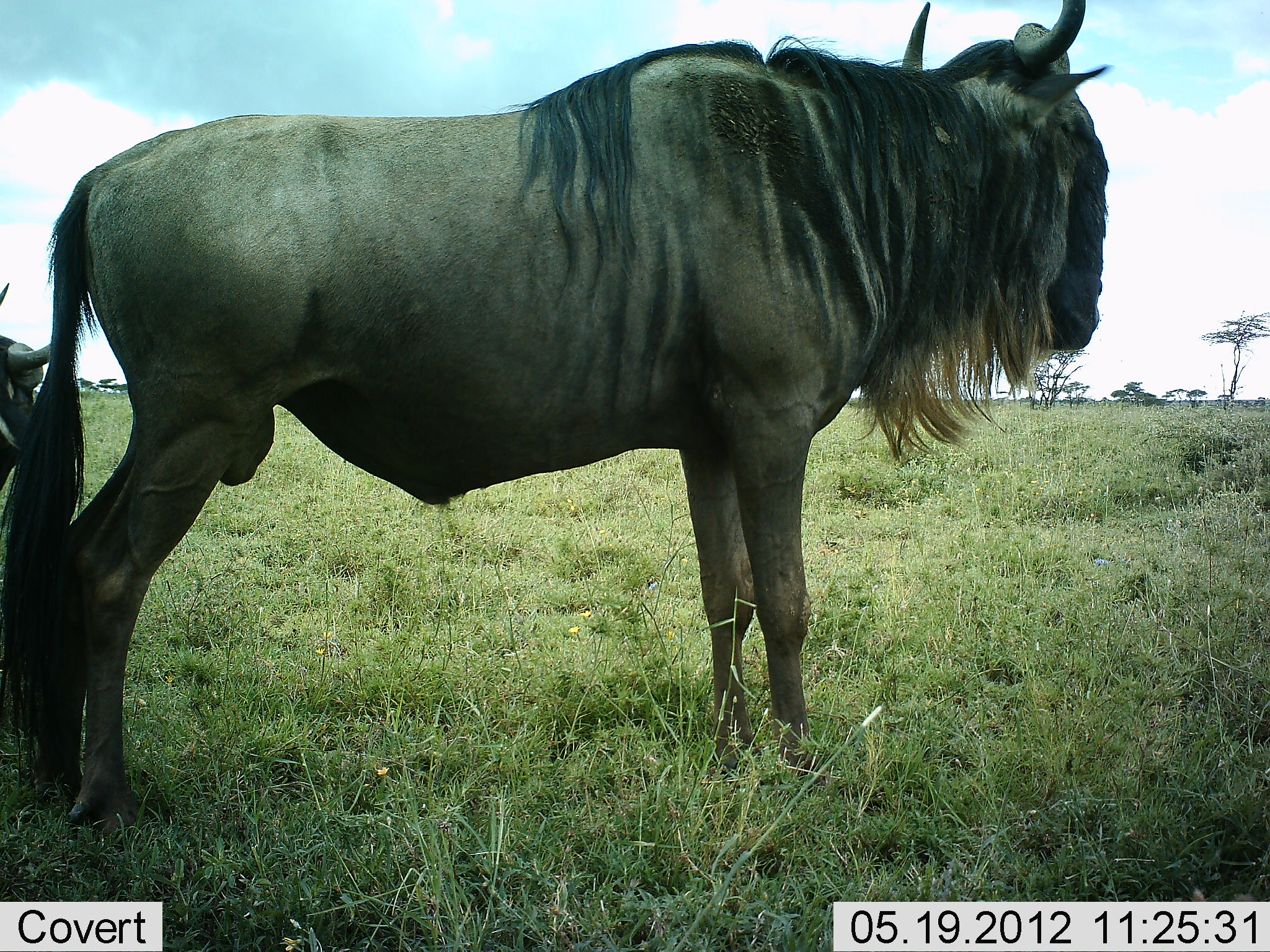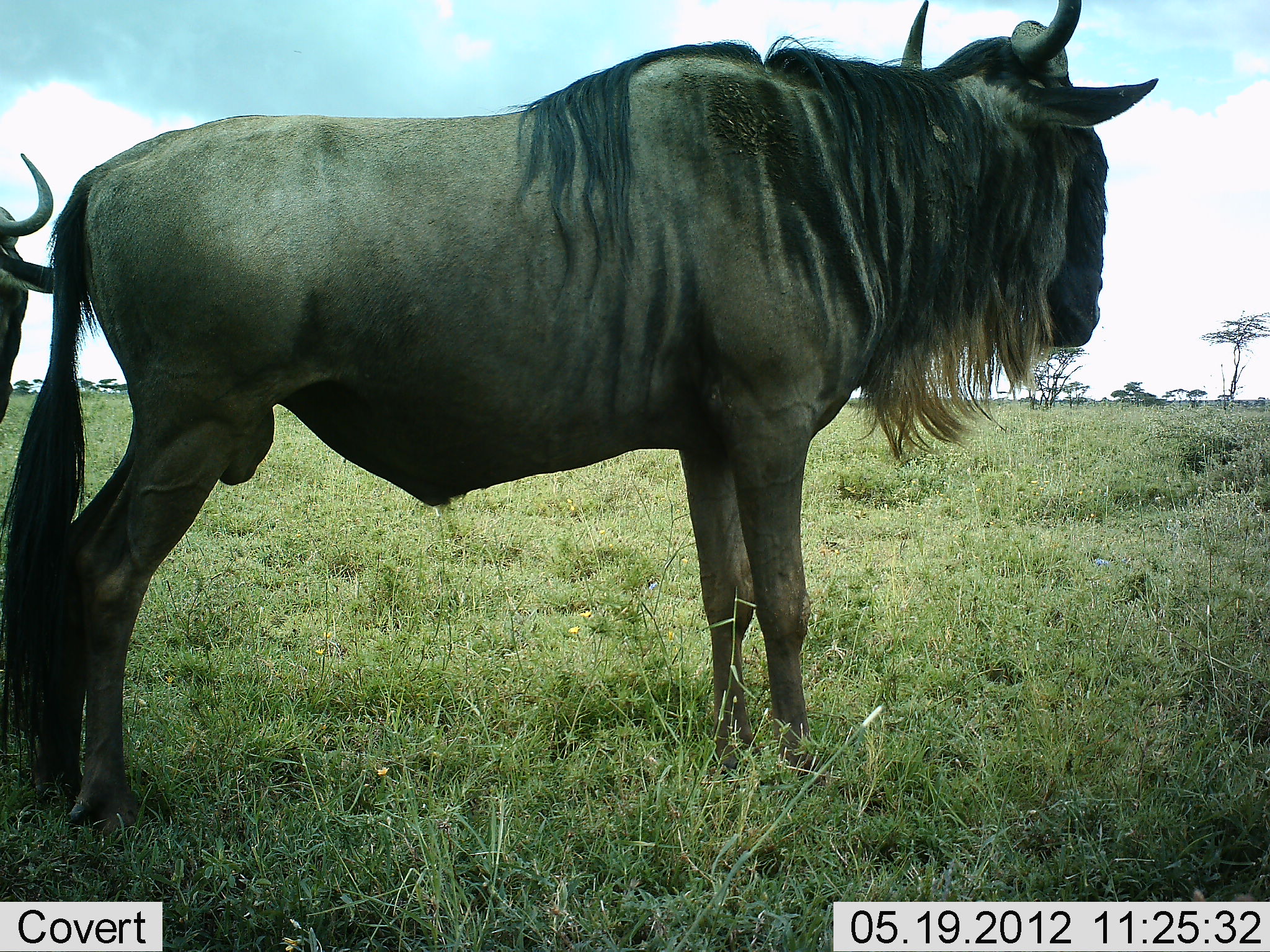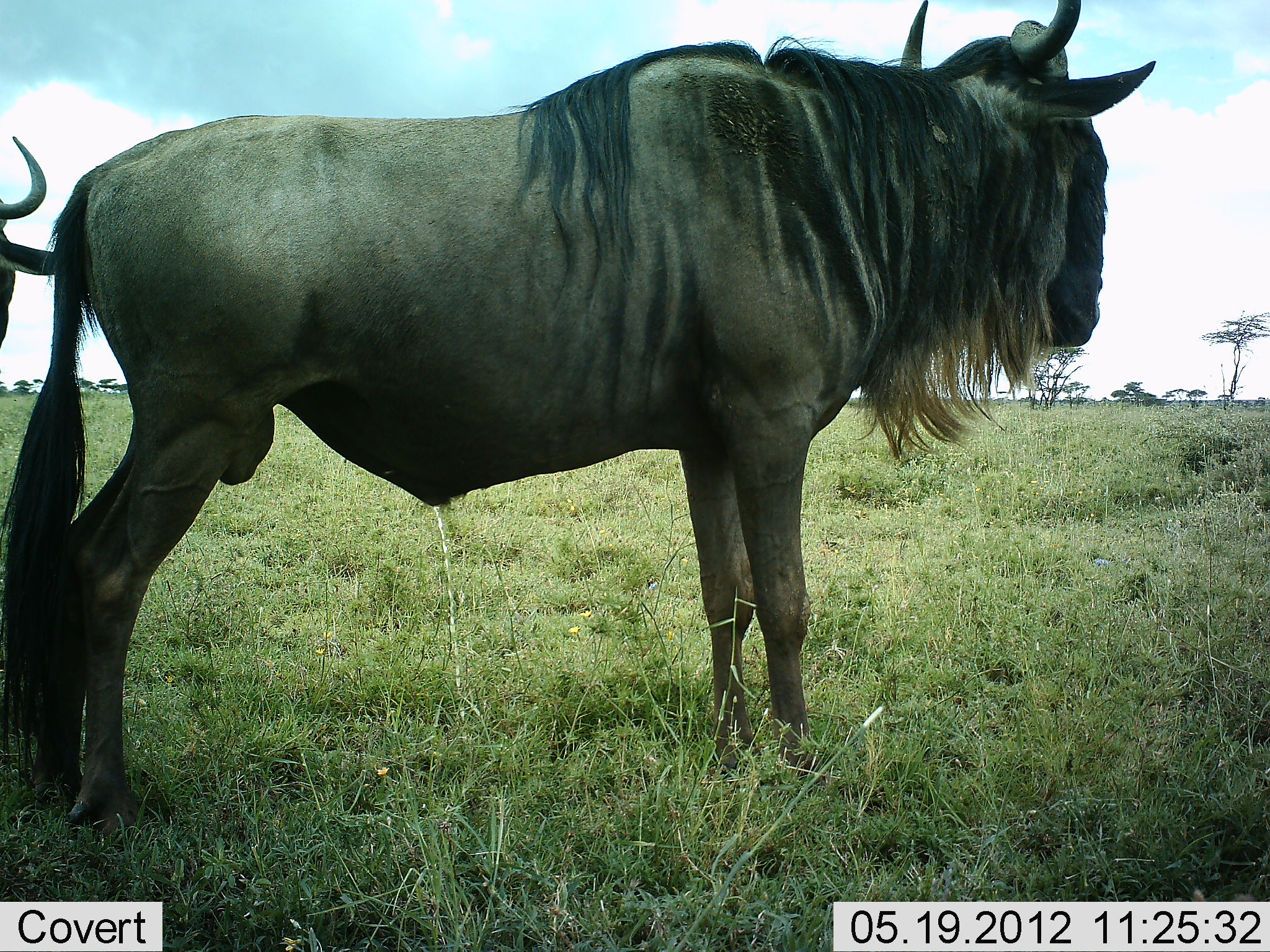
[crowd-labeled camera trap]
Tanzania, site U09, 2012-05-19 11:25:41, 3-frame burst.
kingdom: Animalia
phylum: Chordata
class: Mammalia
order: Artiodactyla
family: Bovidae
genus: Connochaetes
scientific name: Connochaetes taurinus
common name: blue wildebeest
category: wildebeest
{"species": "wildebeest (blue wildebeest) (Connochaetes taurinus)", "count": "2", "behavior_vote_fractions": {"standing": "100%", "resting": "10%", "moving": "0%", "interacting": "0%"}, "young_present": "0%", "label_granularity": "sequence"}